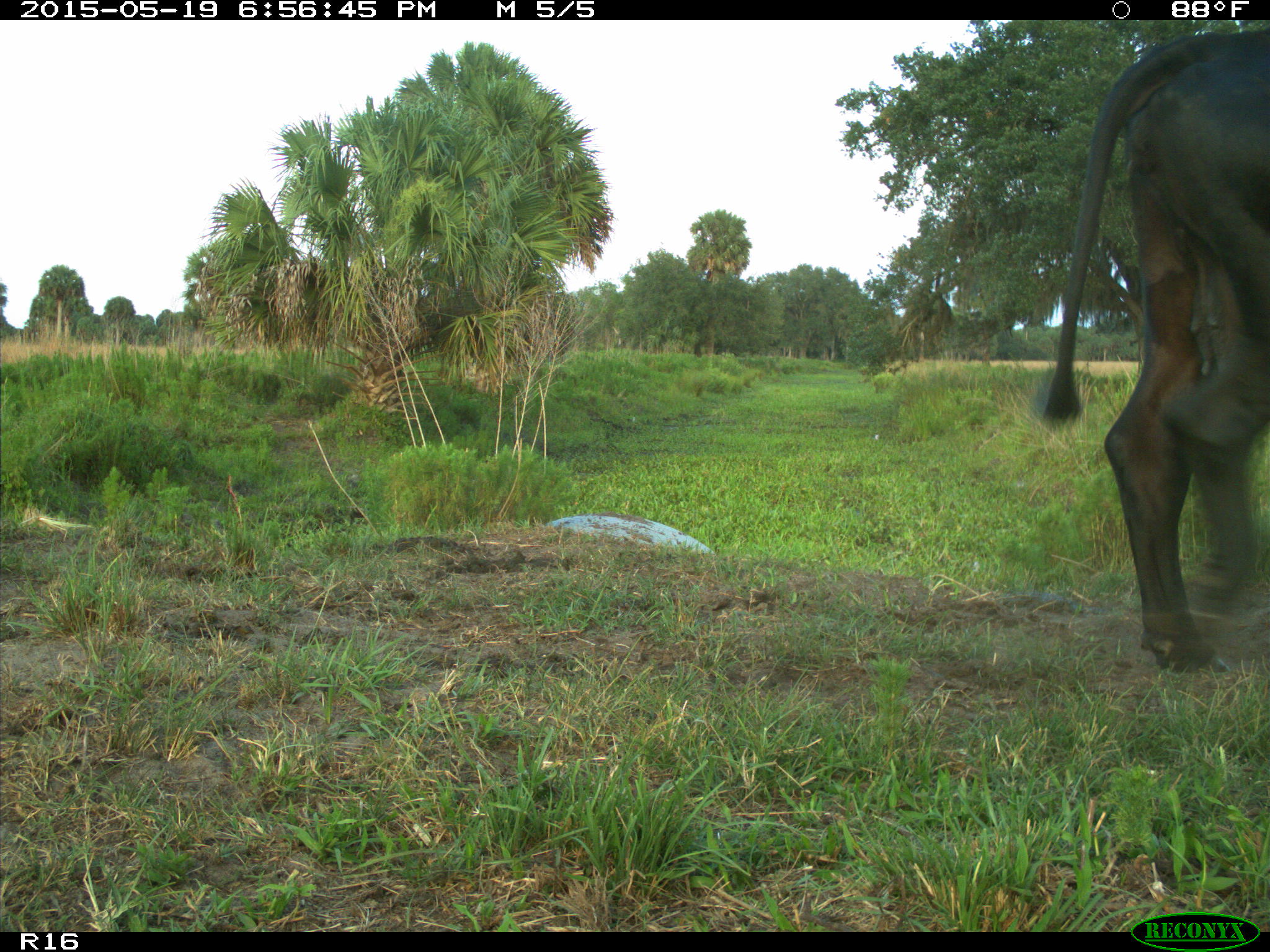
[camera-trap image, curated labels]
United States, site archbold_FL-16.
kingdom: Animalia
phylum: Chordata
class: Mammalia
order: Artiodactyla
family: Bovidae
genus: Bos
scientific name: Bos taurus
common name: domestic cow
Bos taurus (domestic cow).